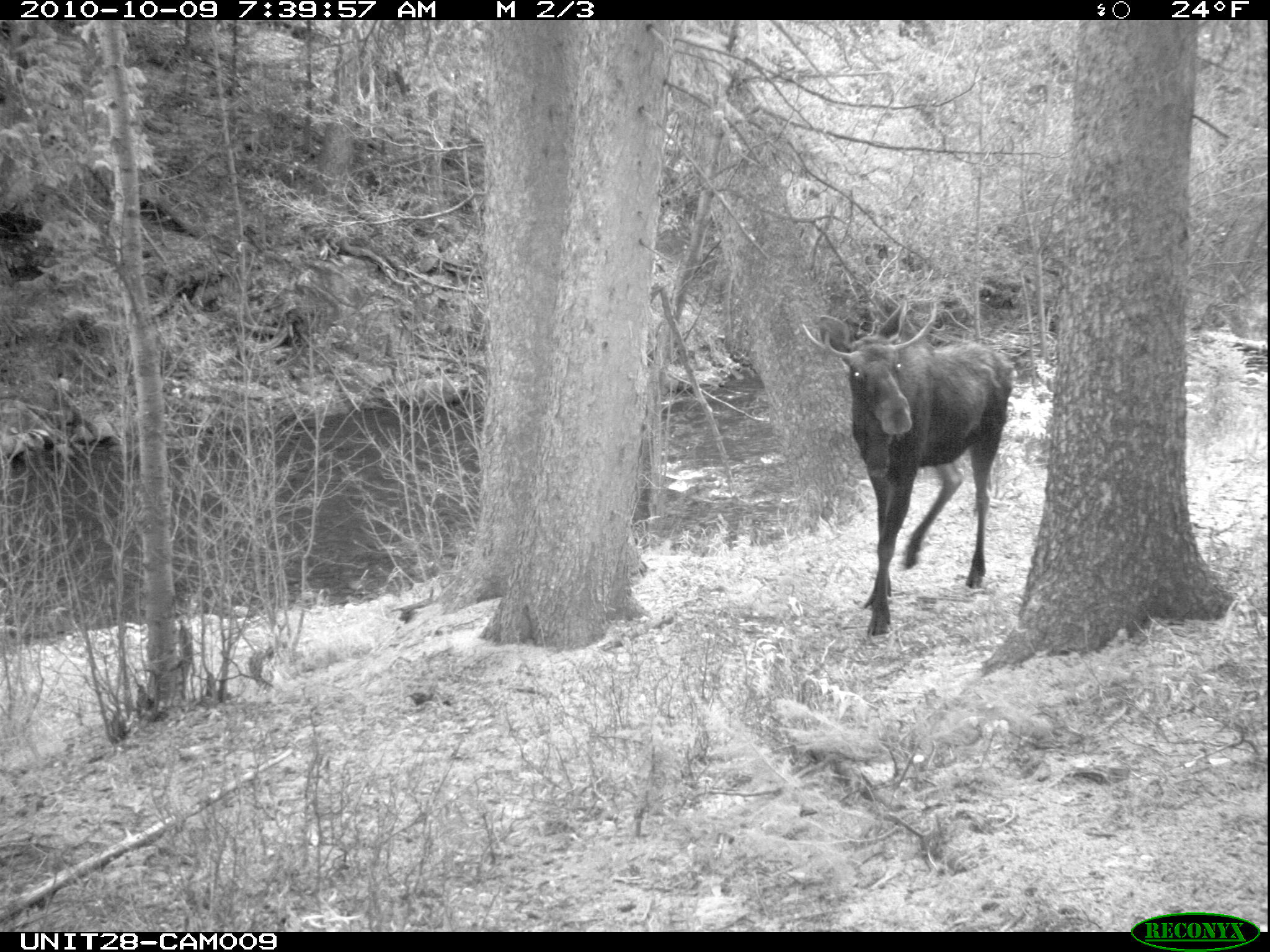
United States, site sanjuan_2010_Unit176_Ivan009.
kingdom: Animalia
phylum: Chordata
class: Mammalia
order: Artiodactyla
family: Cervidae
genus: Alces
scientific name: Alces alces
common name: moose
Alces alces (moose).